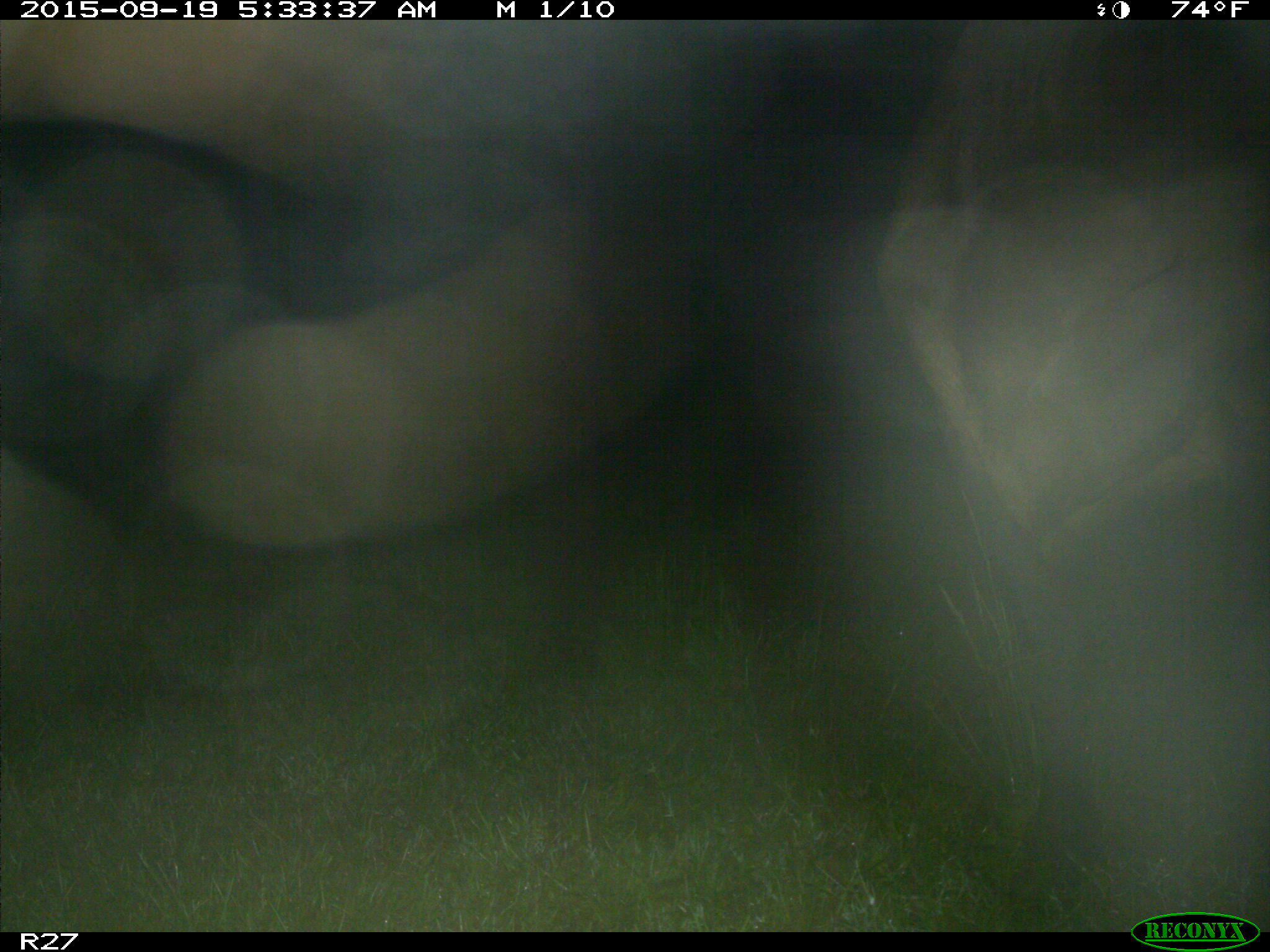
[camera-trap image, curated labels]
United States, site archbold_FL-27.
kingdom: Animalia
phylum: Chordata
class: Mammalia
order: Artiodactyla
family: Bovidae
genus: Bos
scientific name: Bos taurus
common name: domestic cow